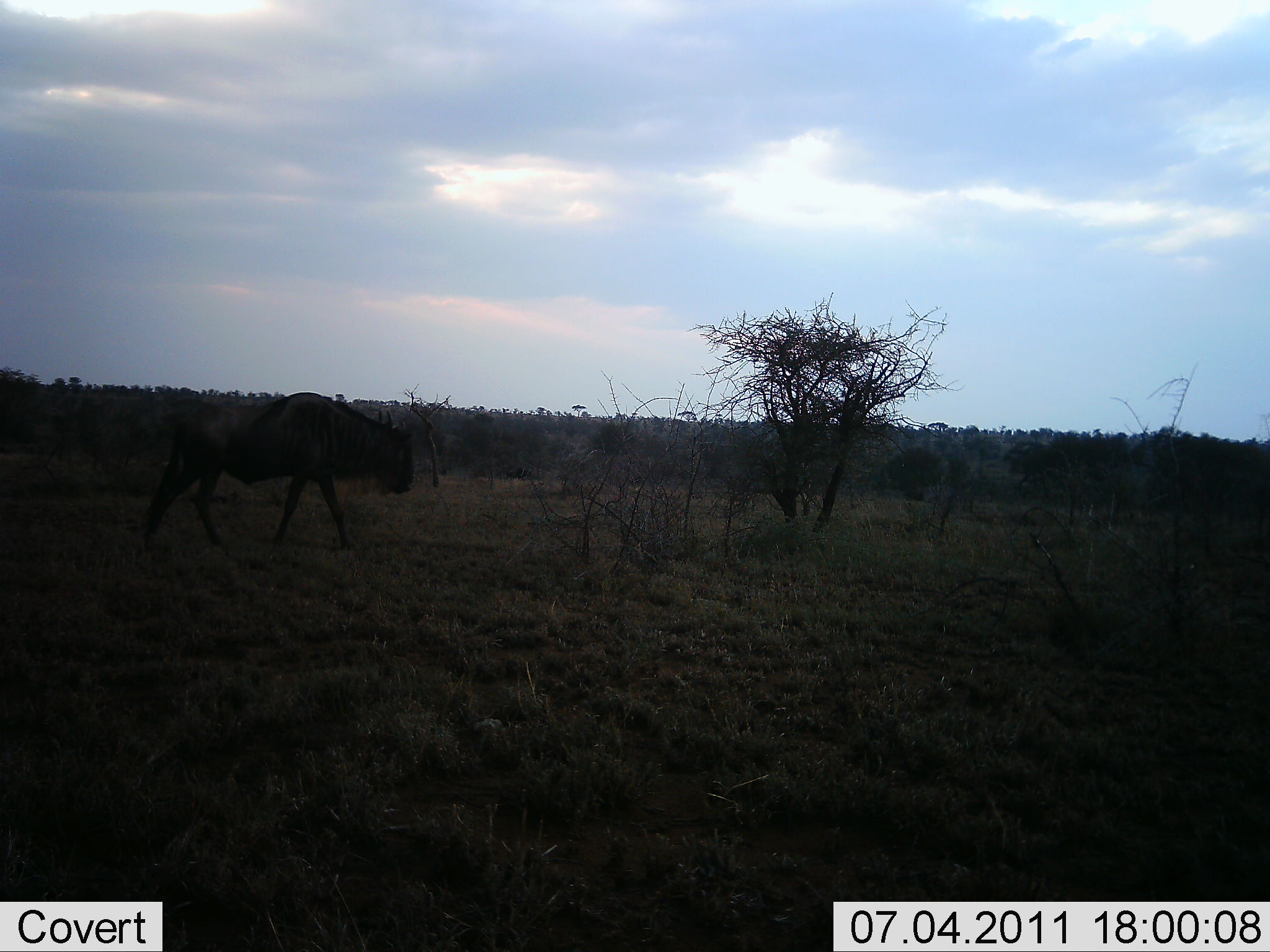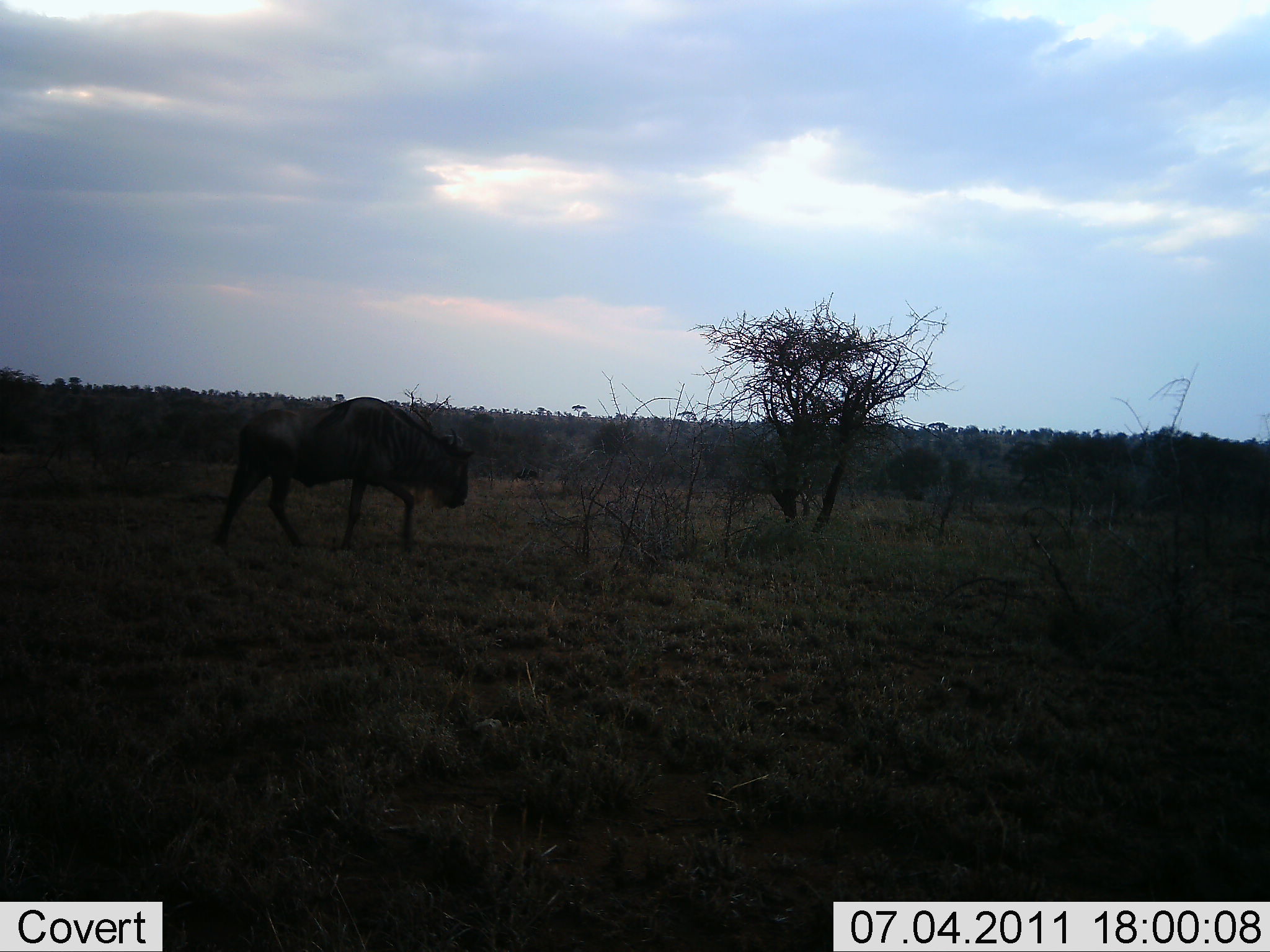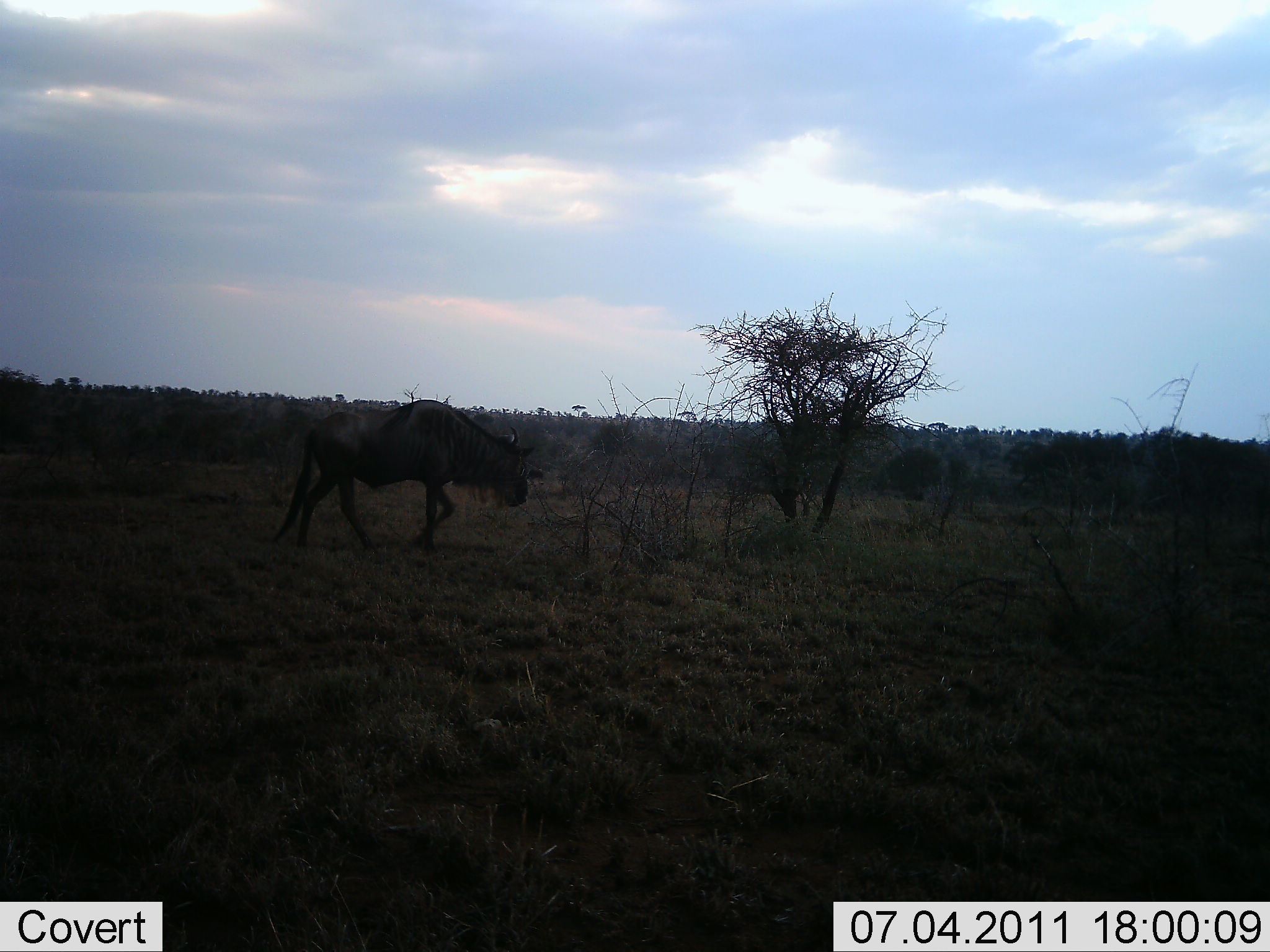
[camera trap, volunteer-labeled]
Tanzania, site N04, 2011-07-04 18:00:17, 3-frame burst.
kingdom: Animalia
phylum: Chordata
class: Mammalia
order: Artiodactyla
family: Bovidae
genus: Connochaetes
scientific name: Connochaetes taurinus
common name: blue wildebeest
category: wildebeest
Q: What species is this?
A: Wildebeest (blue wildebeest) (Connochaetes taurinus).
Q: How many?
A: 1.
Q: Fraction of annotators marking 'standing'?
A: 0%.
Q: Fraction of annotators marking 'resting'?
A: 0%.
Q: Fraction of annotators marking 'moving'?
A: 100%.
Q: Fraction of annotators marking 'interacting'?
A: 0%.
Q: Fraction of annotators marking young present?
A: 0%.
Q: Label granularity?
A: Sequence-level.